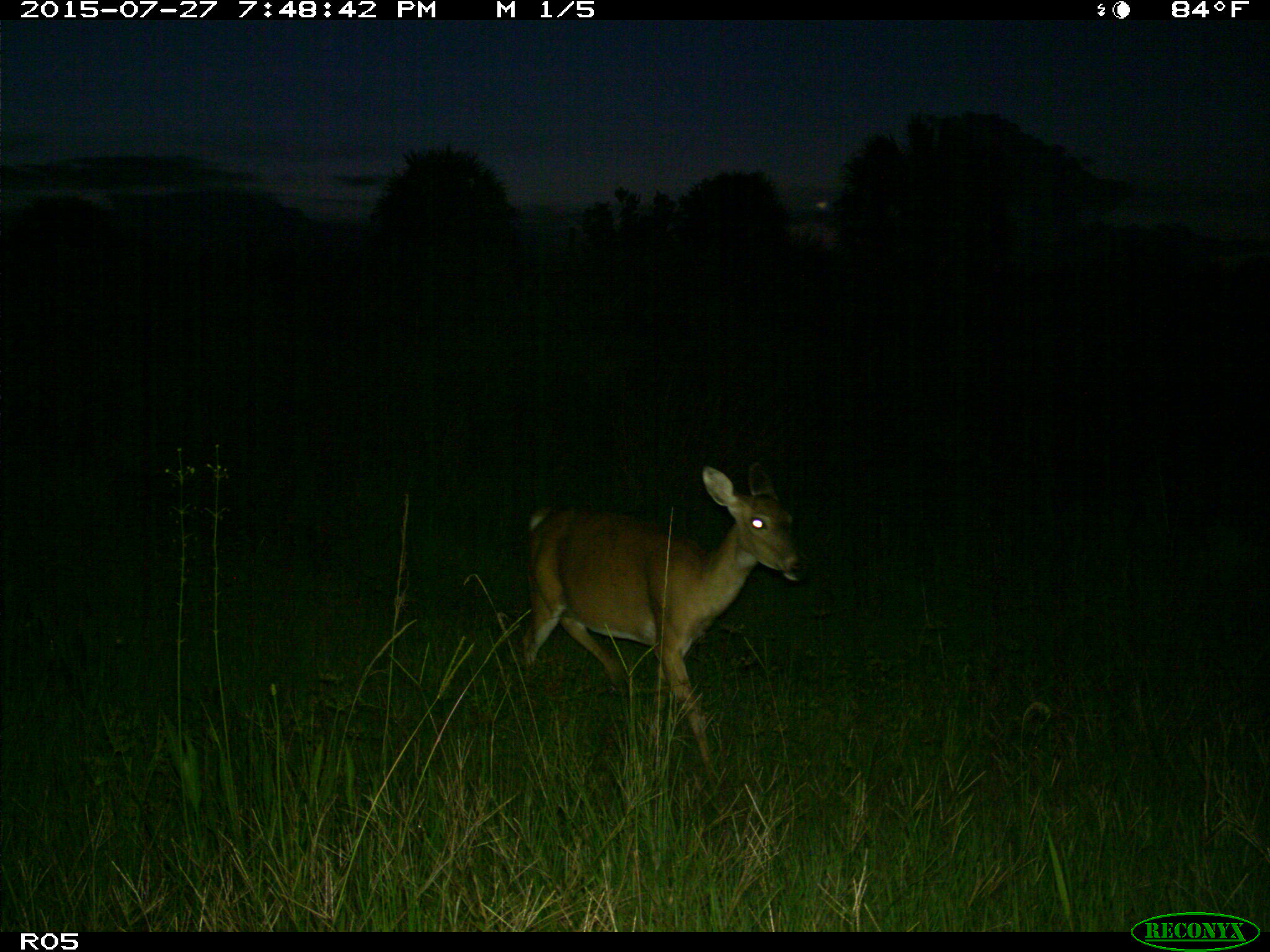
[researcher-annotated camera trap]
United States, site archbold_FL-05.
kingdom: Animalia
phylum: Chordata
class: Mammalia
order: Artiodactyla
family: Cervidae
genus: Odocoileus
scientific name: Odocoileus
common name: deer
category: unidentified deer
Unidentified deer (deer) (Odocoileus).